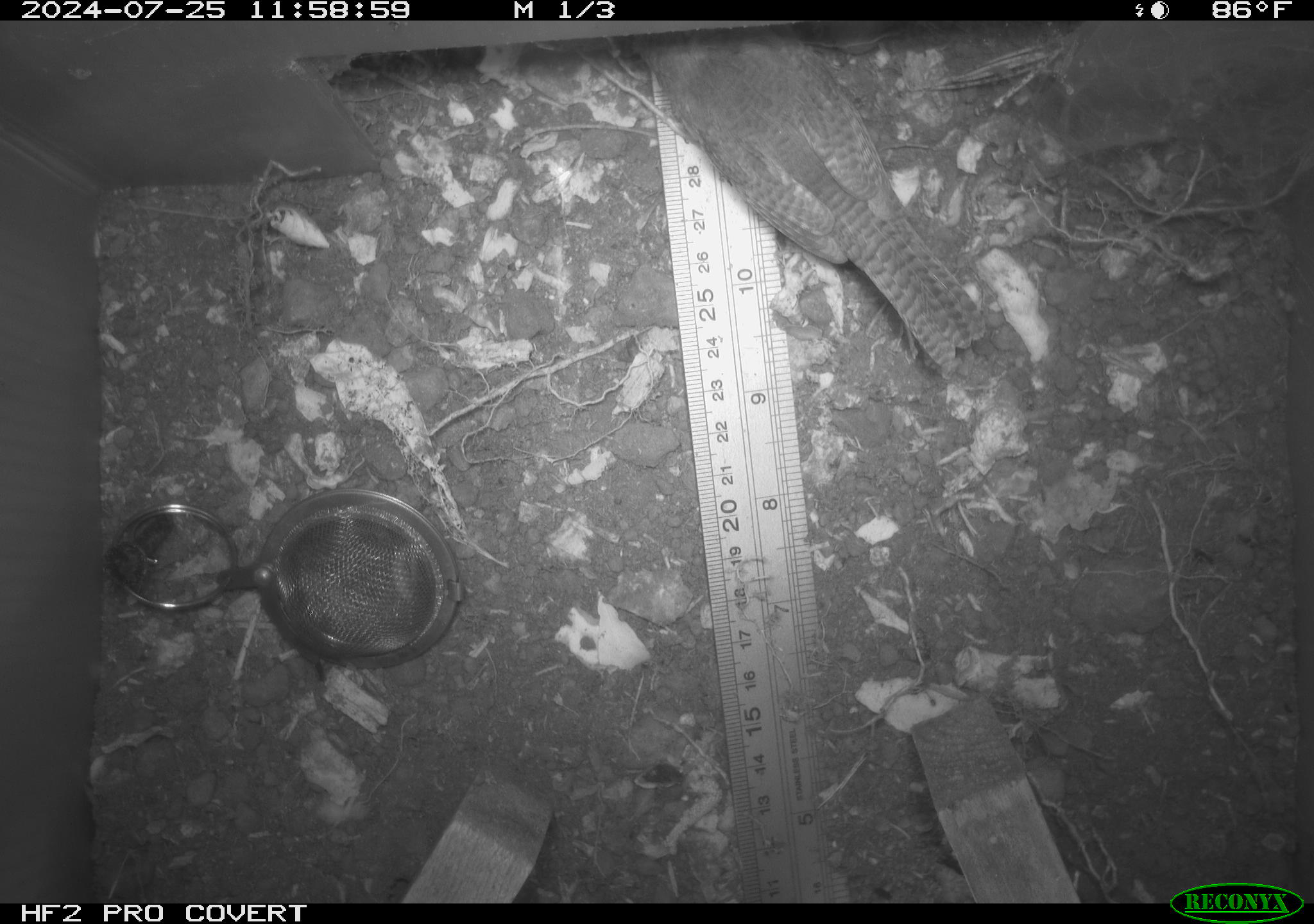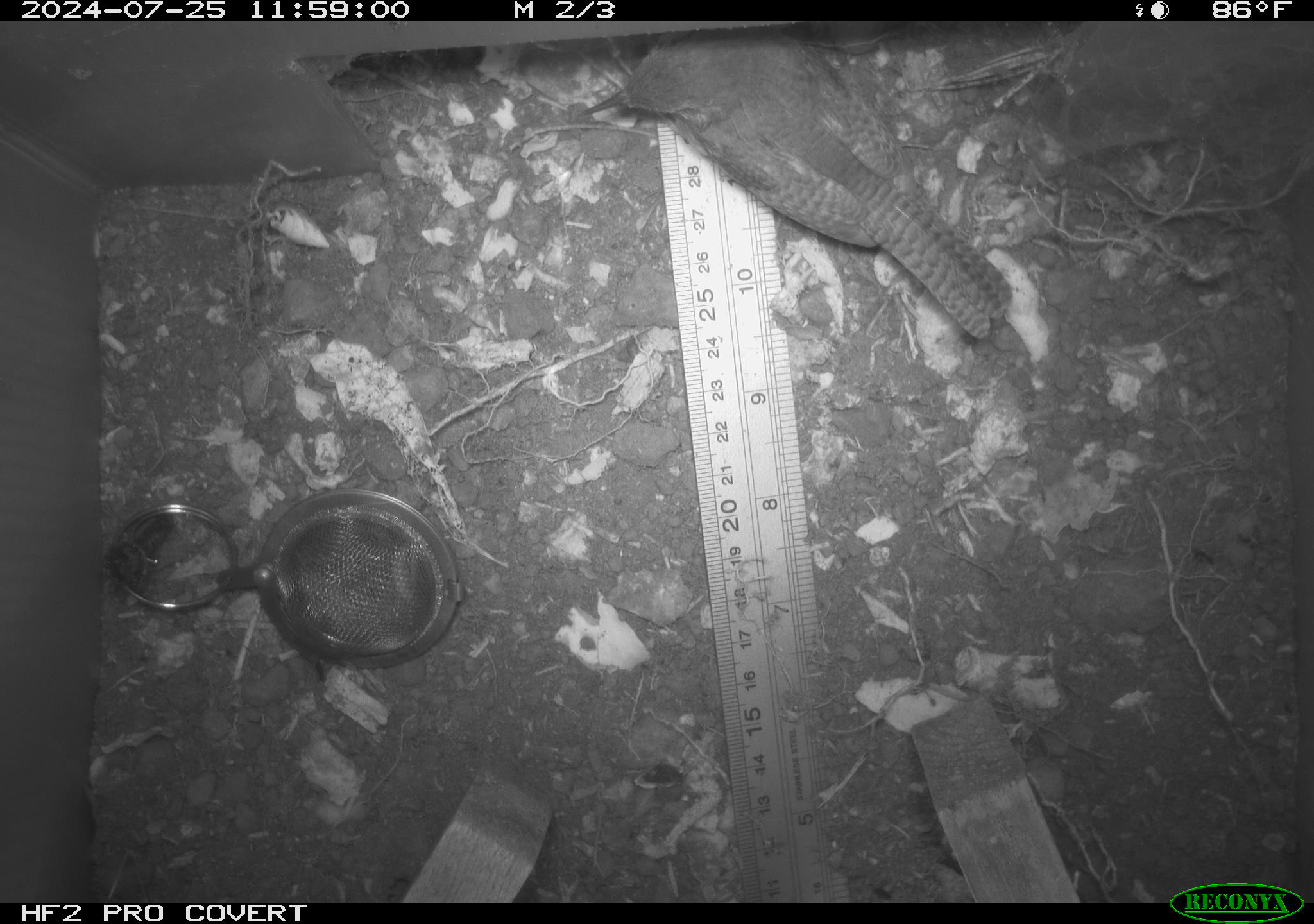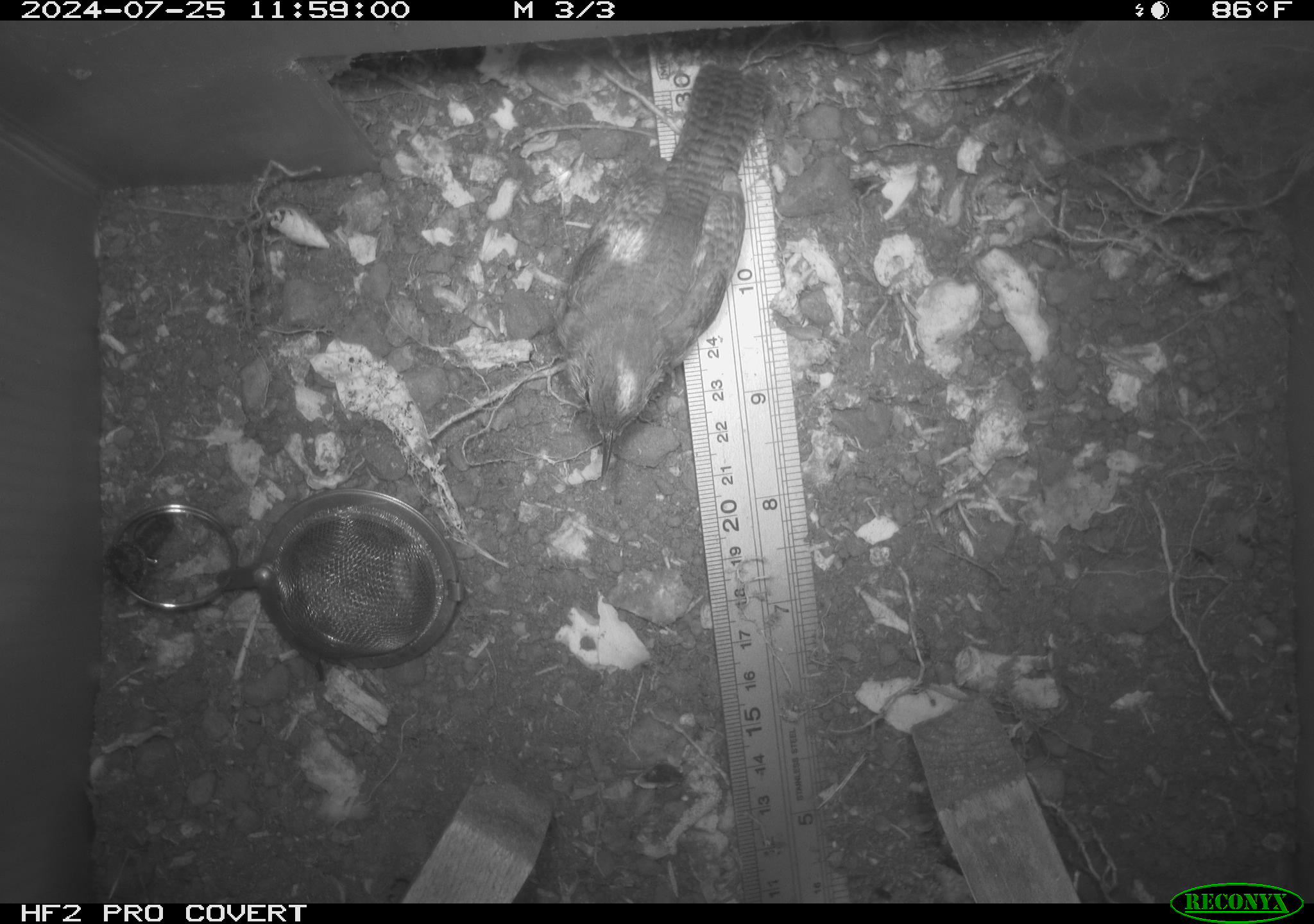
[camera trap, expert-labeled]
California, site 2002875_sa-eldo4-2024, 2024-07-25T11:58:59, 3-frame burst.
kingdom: Animalia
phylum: Chordata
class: Aves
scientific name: Aves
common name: bird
Bird (Aves).